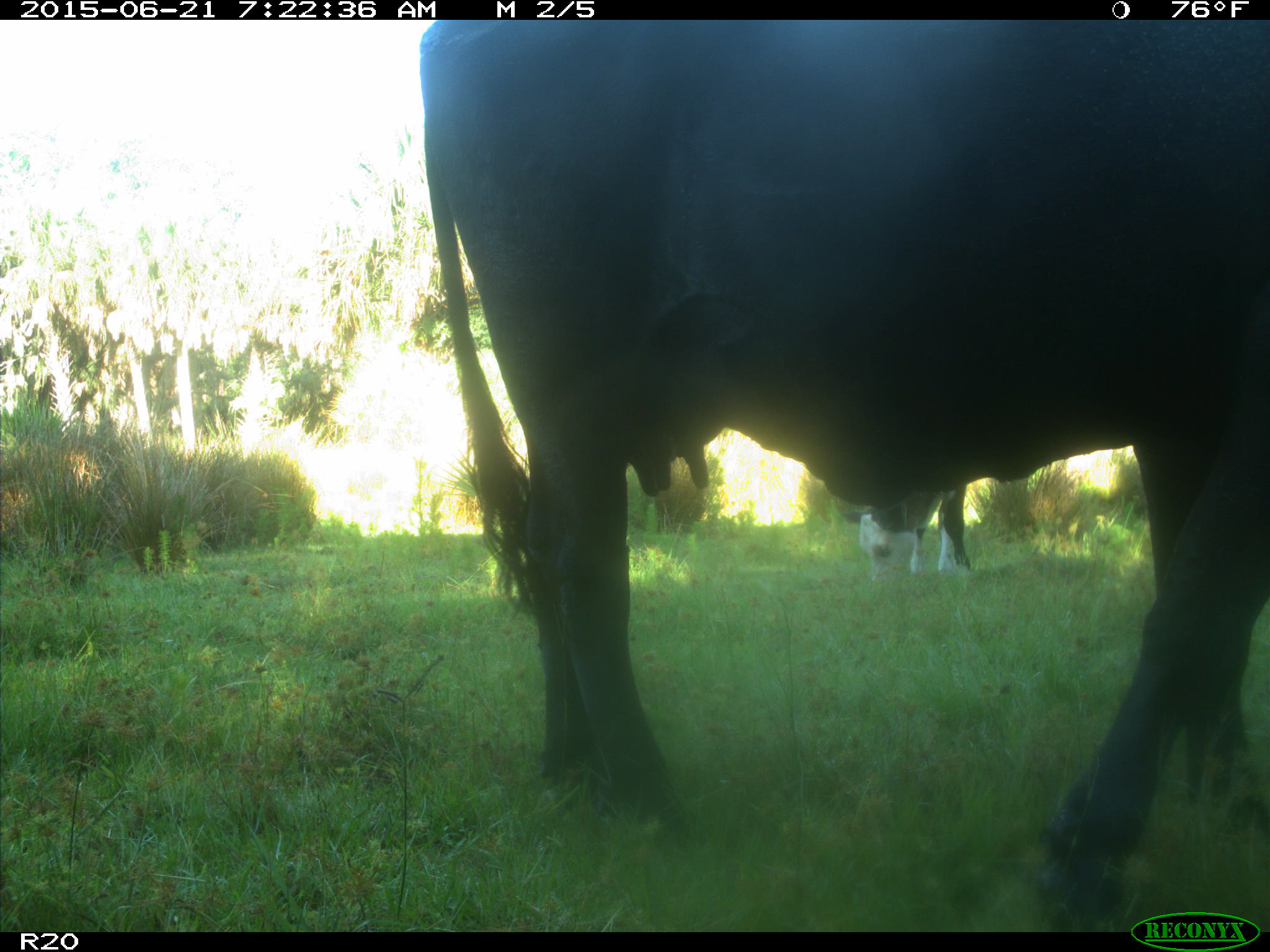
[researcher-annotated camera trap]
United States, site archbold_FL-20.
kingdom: Animalia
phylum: Chordata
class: Mammalia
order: Artiodactyla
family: Bovidae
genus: Bos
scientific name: Bos taurus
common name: domestic cow